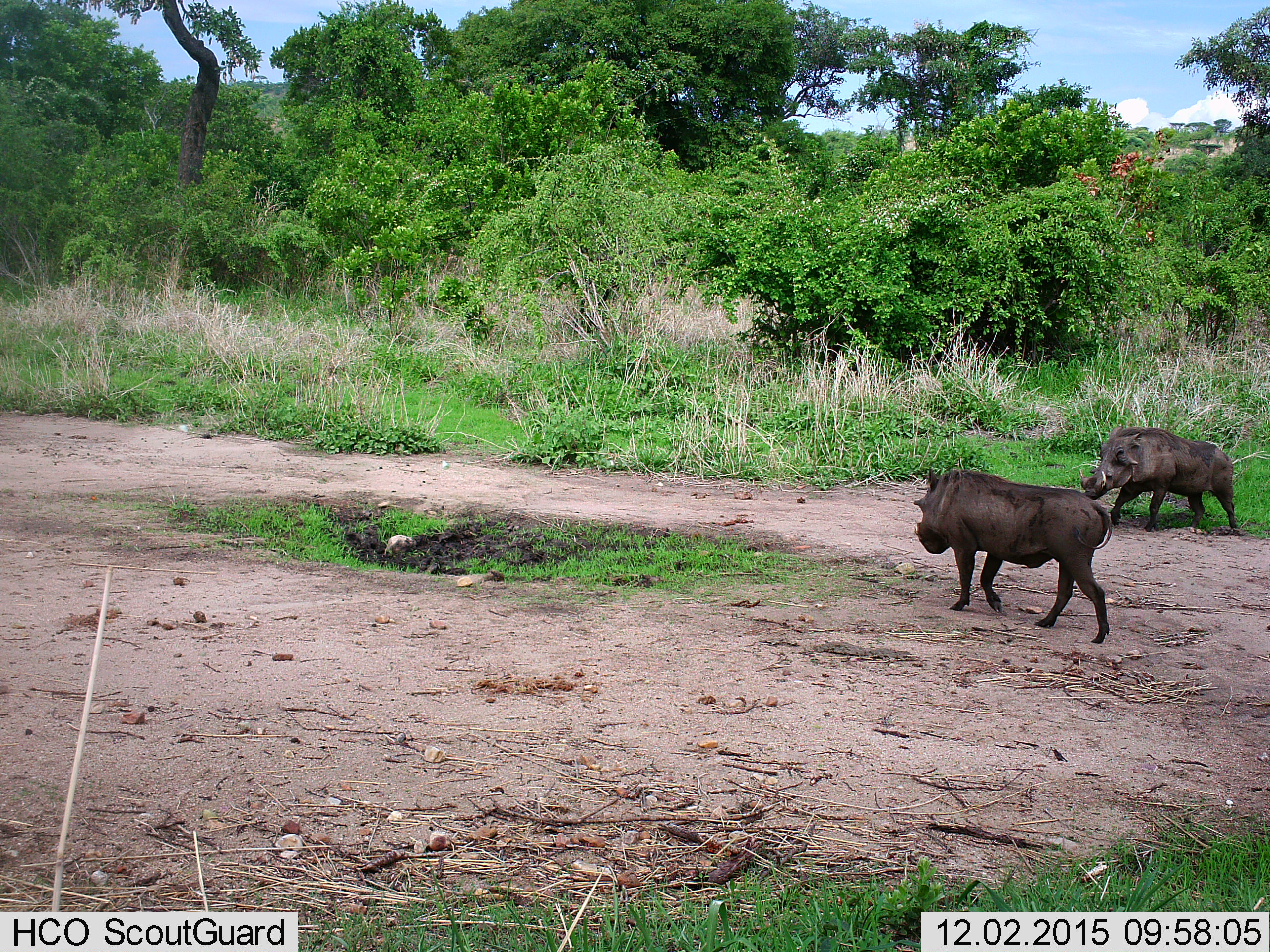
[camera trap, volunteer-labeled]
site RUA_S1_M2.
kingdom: Animalia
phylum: Chordata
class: Mammalia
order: Artiodactyla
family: Suidae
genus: Phacochoerus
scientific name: Phacochoerus africanus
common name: warthog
Warthog (Phacochoerus africanus), count 2. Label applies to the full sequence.